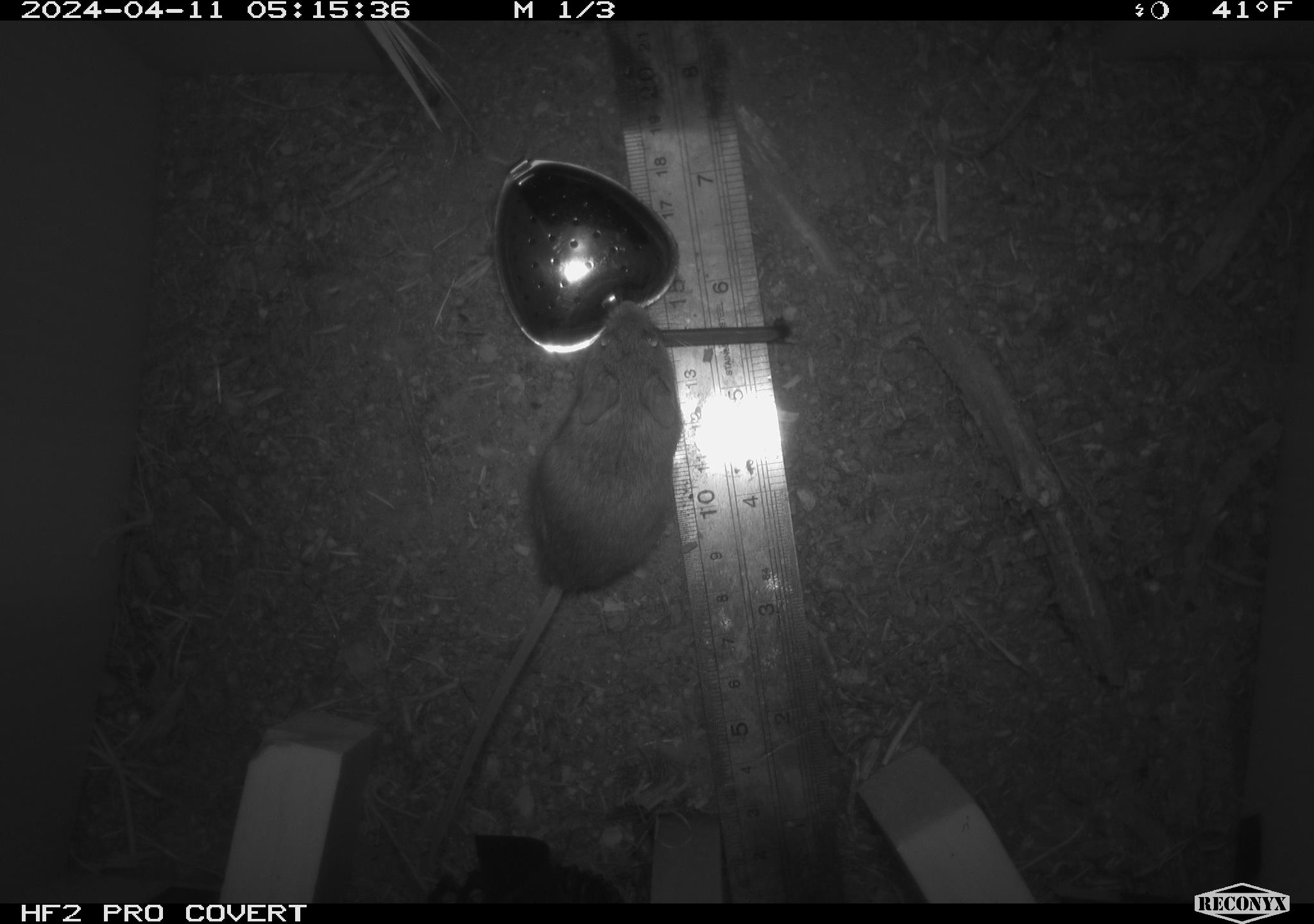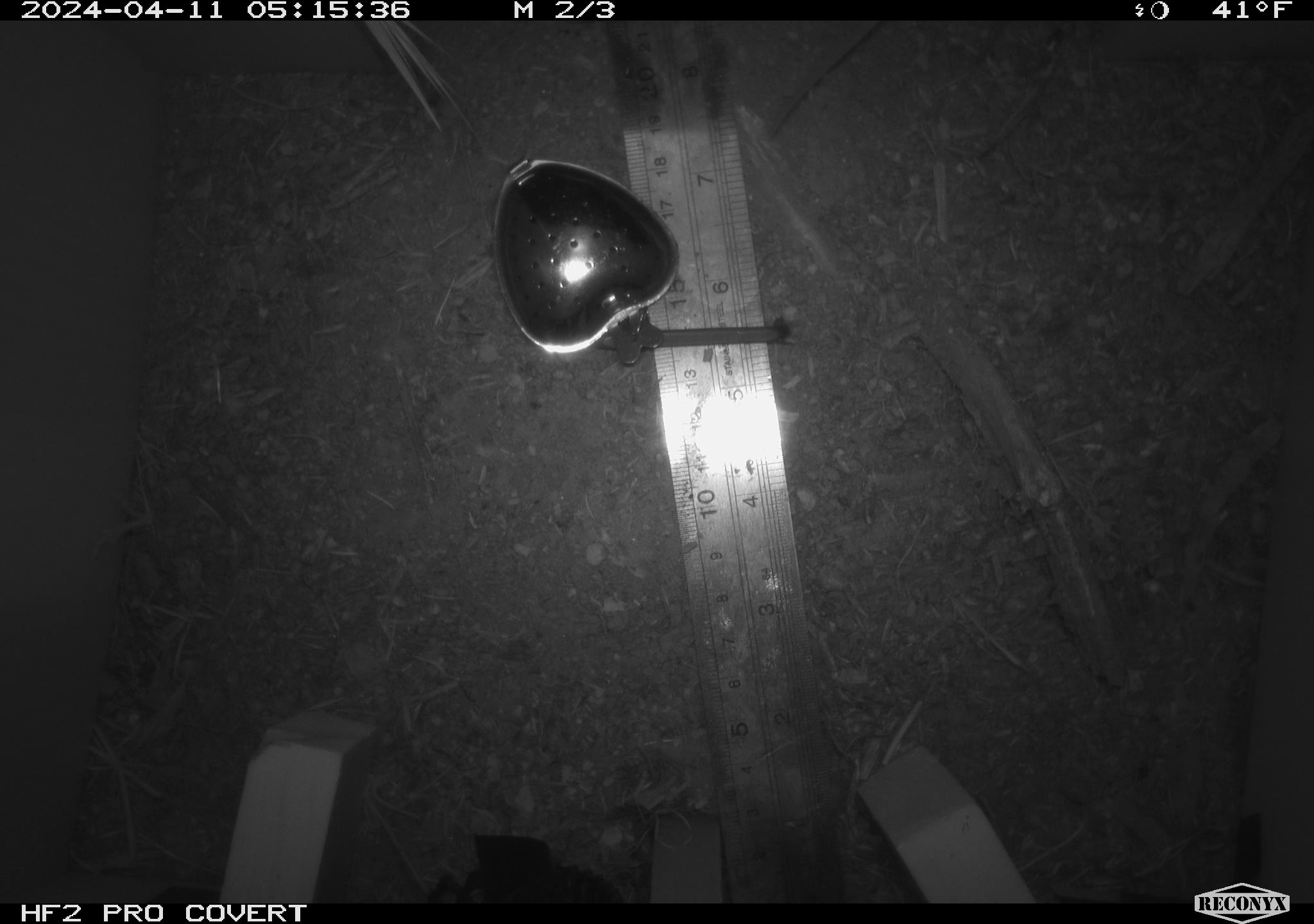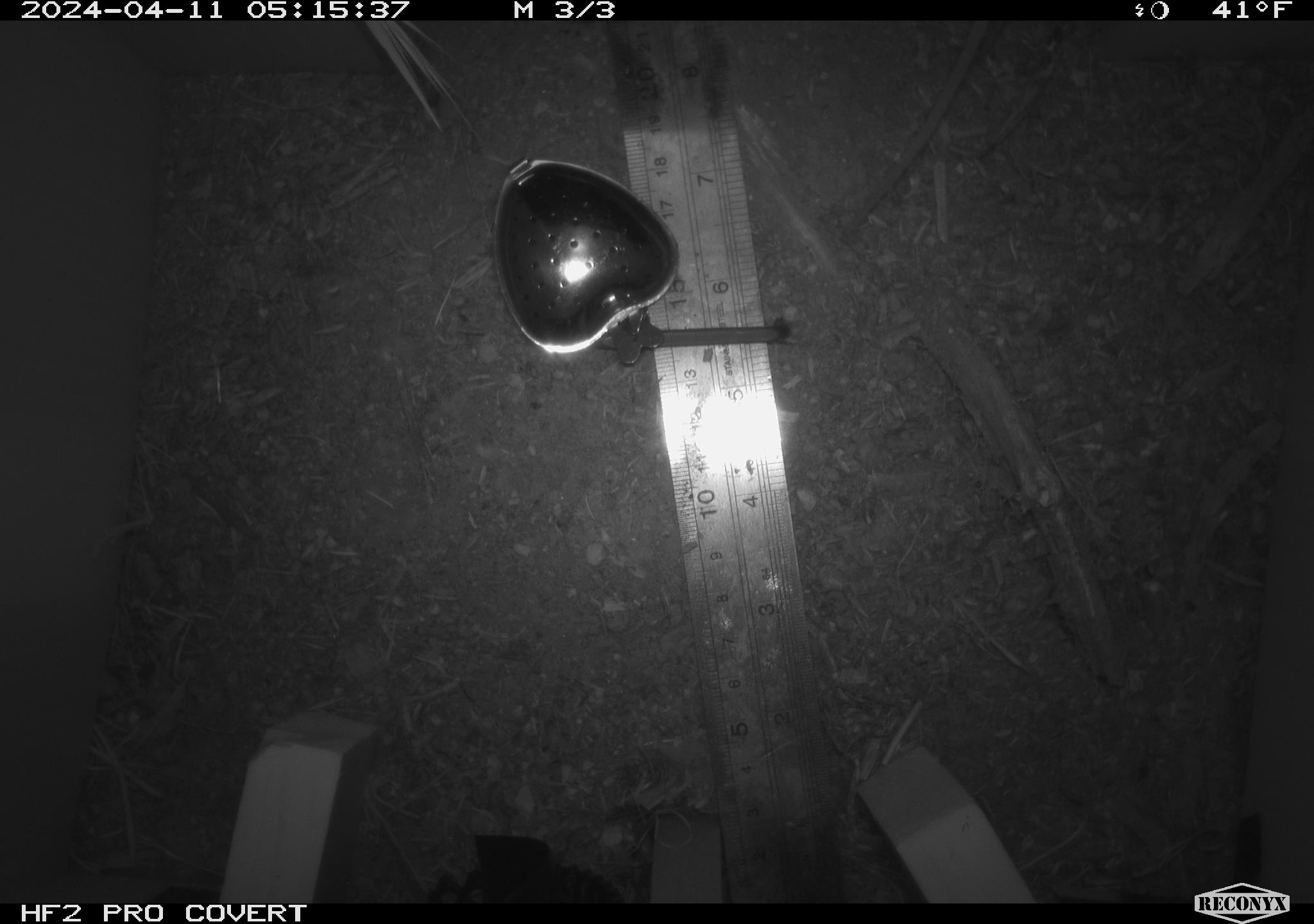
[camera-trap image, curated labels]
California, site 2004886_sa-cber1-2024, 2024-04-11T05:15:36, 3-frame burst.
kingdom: Animalia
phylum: Chordata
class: Mammalia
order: Rodentia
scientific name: Rodentia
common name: mouse species